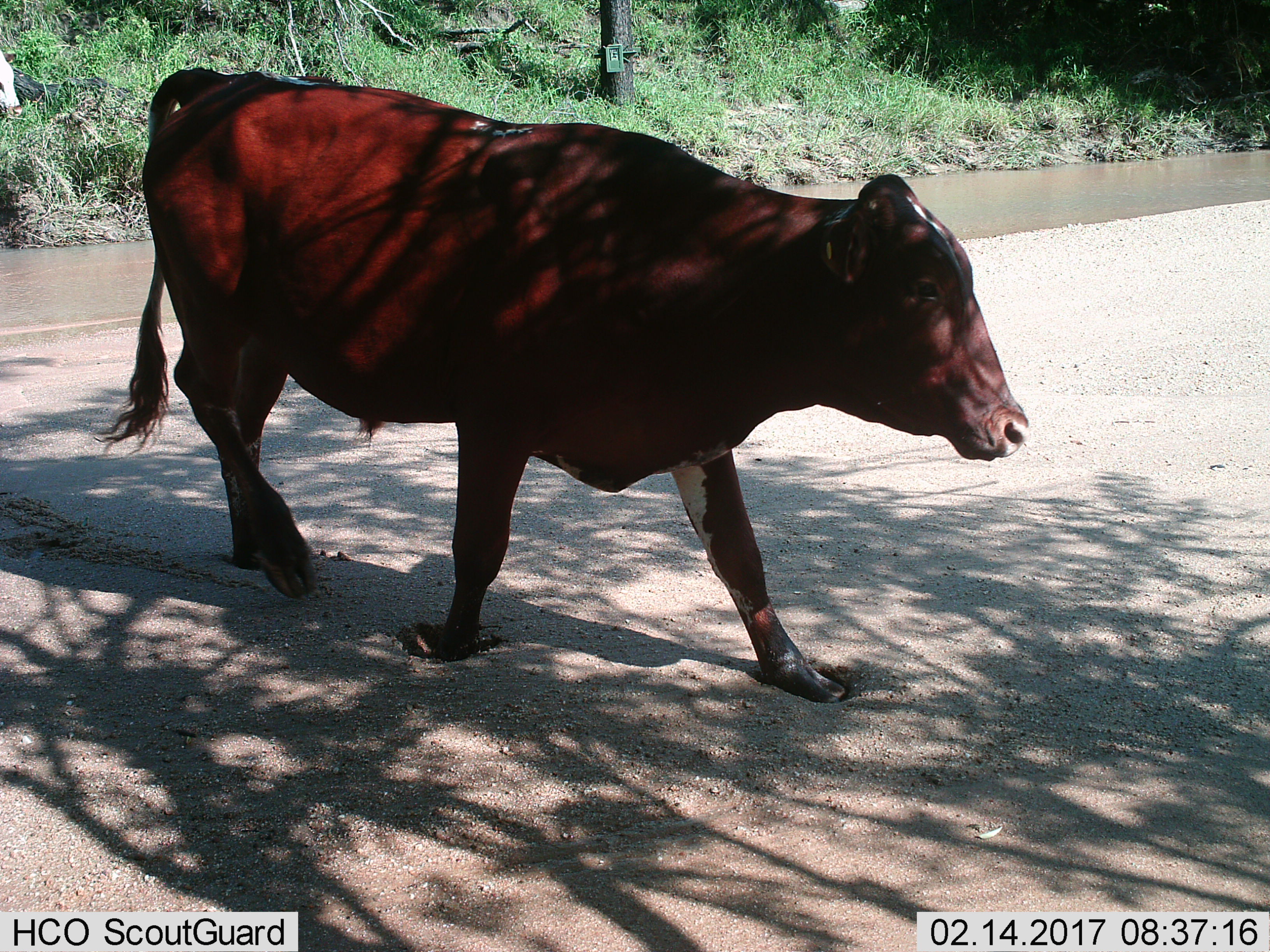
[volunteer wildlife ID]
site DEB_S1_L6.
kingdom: Animalia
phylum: Chordata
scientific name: Vertebrata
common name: domestic animal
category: domesticanimal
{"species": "domesticanimal (domestic animal) (Vertebrata)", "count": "1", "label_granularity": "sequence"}